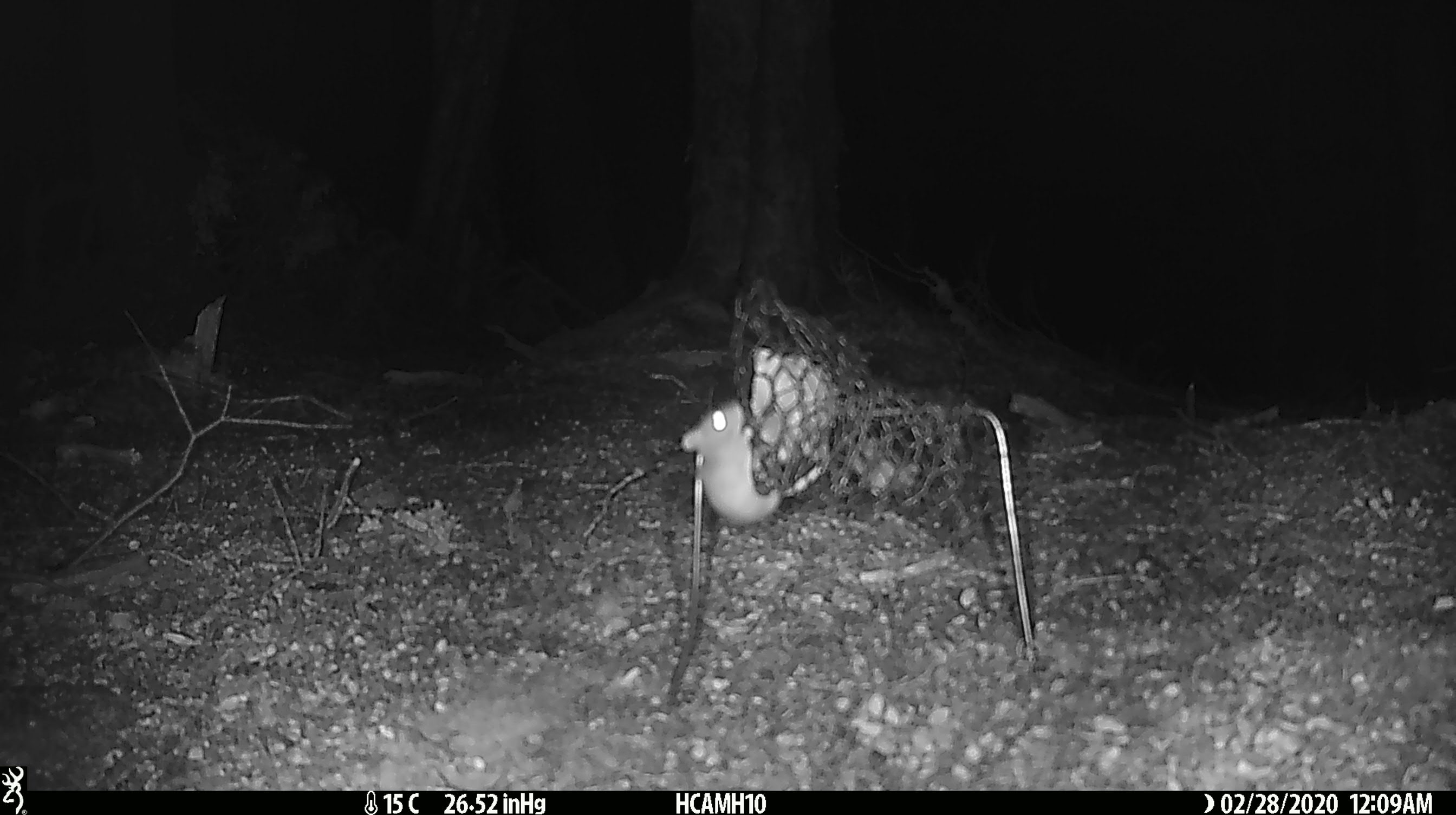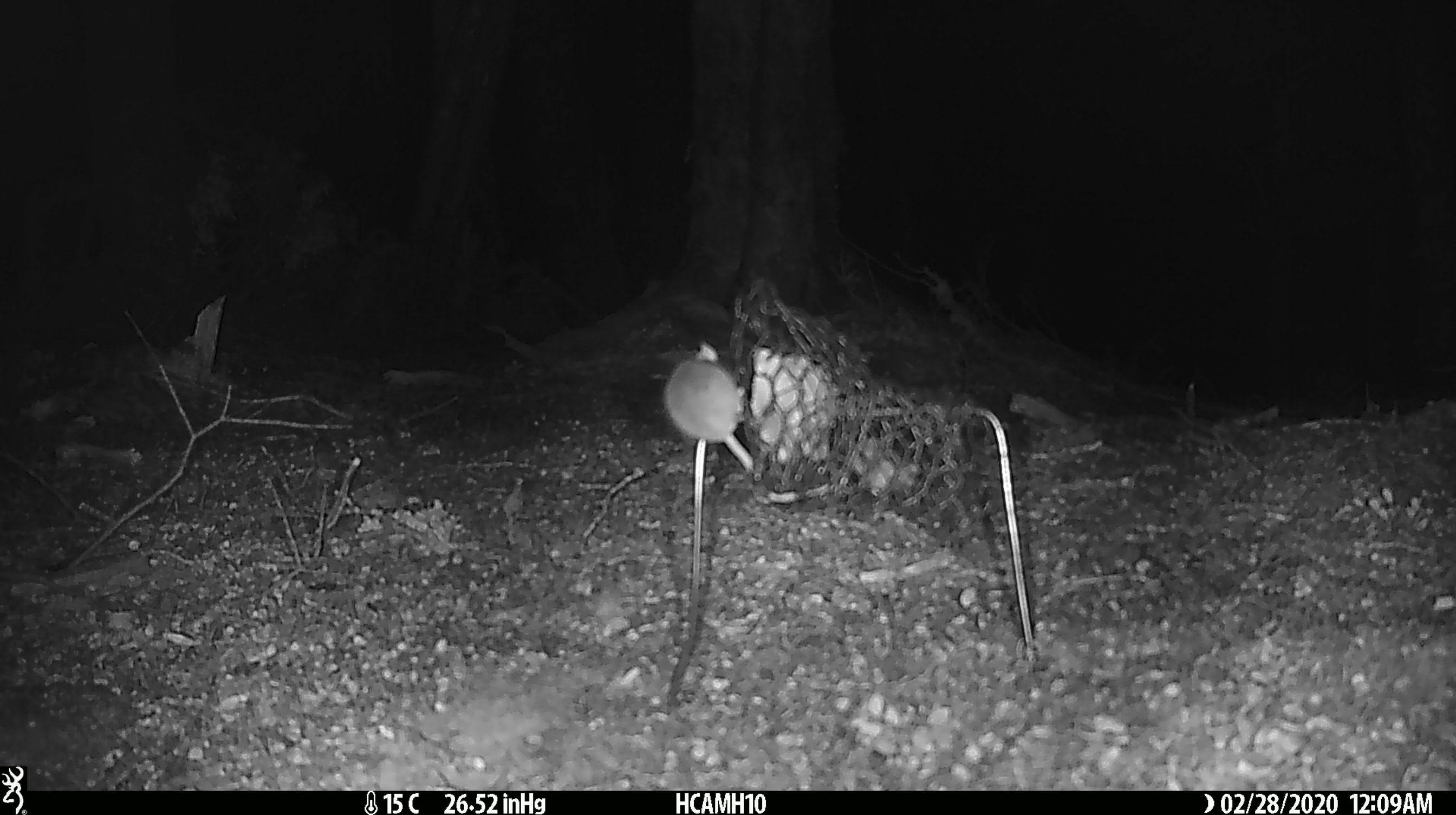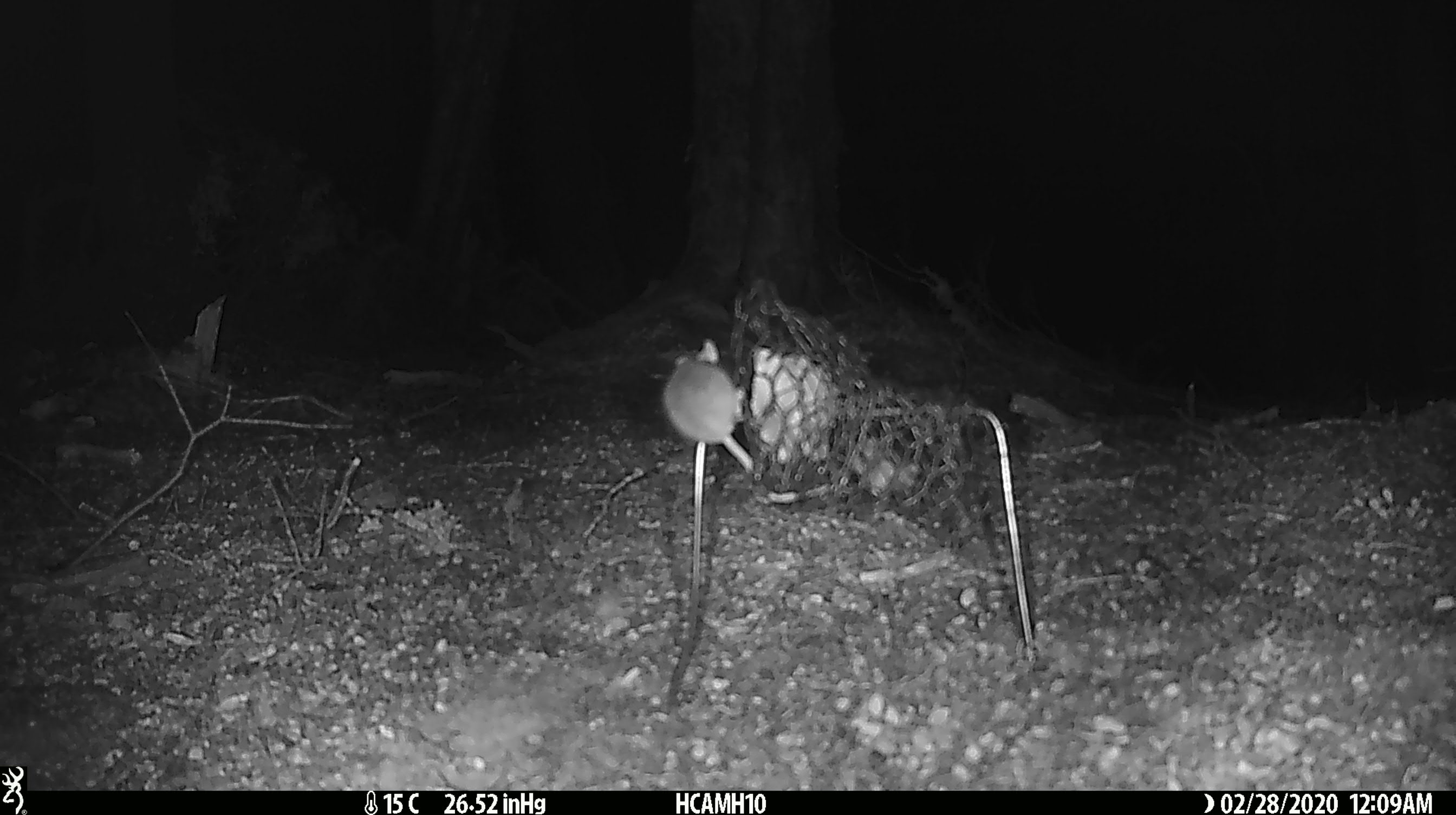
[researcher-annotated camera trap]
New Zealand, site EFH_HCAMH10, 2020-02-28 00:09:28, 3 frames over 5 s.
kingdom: Animalia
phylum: Chordata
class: Mammalia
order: Rodentia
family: Muridae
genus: Mus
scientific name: Mus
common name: mouse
Mouse (Mus).